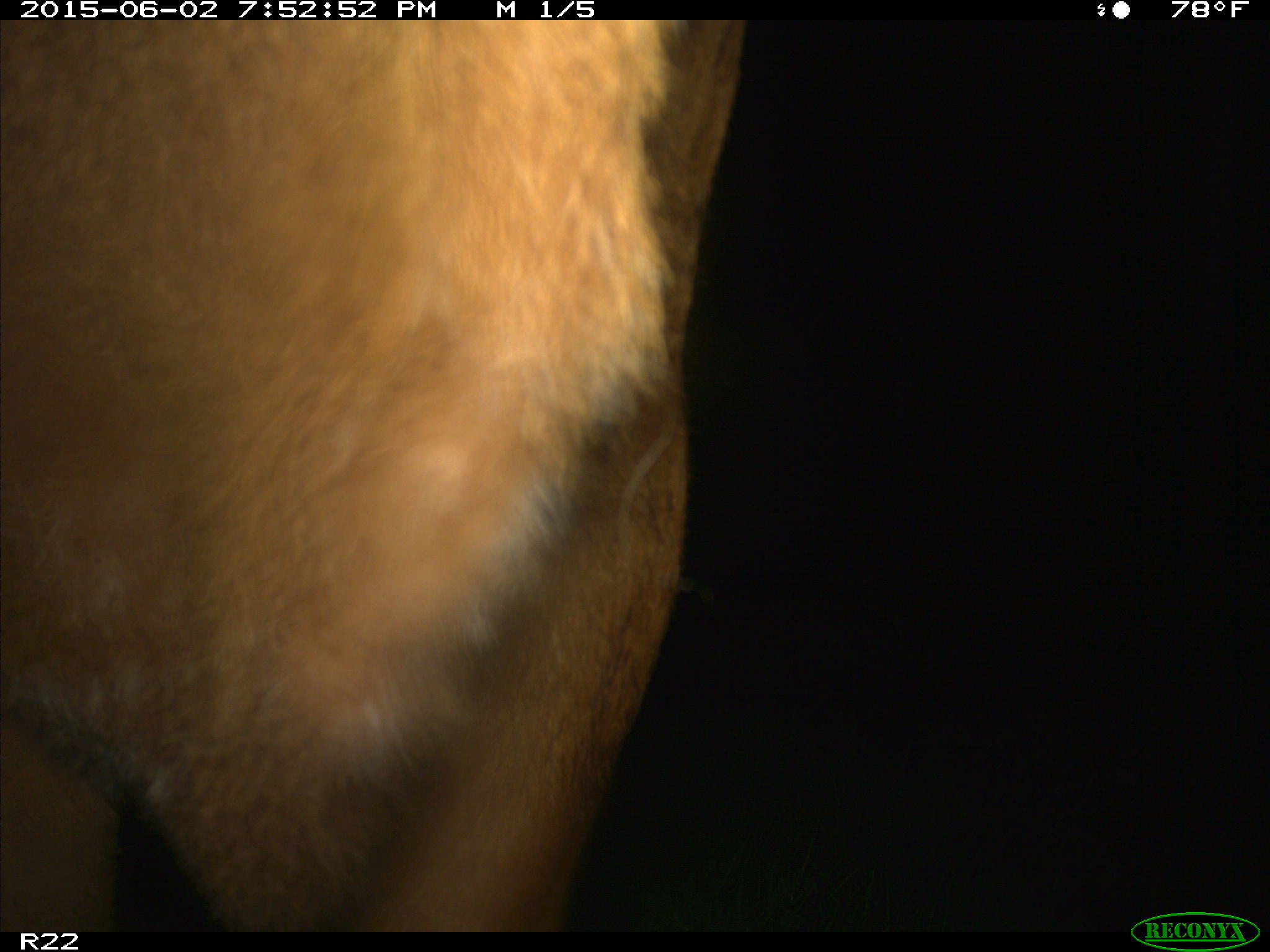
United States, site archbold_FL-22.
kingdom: Animalia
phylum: Chordata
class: Mammalia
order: Artiodactyla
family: Bovidae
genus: Bos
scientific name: Bos taurus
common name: domestic cow